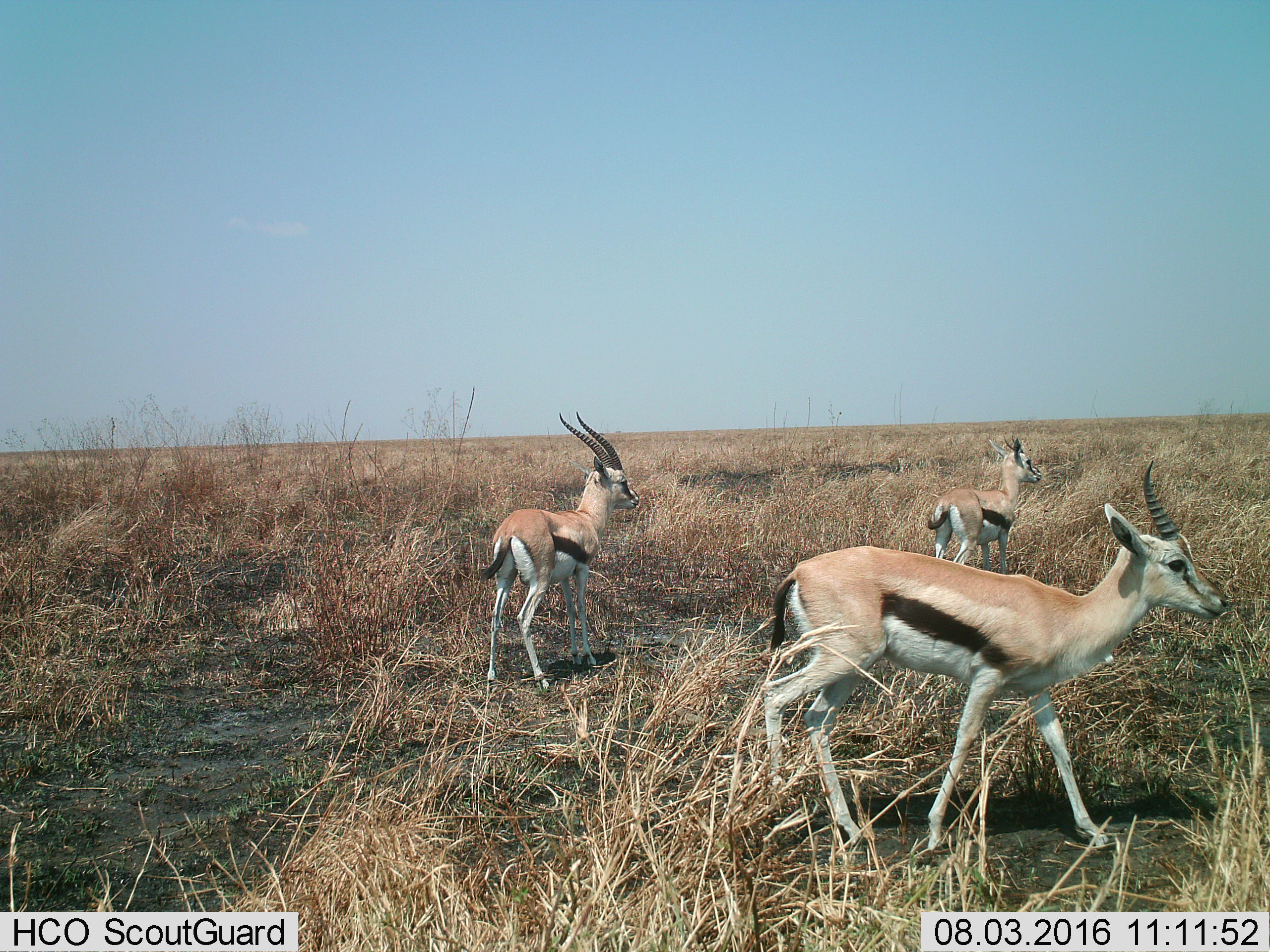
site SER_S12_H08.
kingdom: Animalia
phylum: Chordata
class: Mammalia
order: Artiodactyla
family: Bovidae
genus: Eudorcas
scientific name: Eudorcas thomsonii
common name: thomson's gazelle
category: gazellethomsons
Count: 3.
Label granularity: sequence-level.